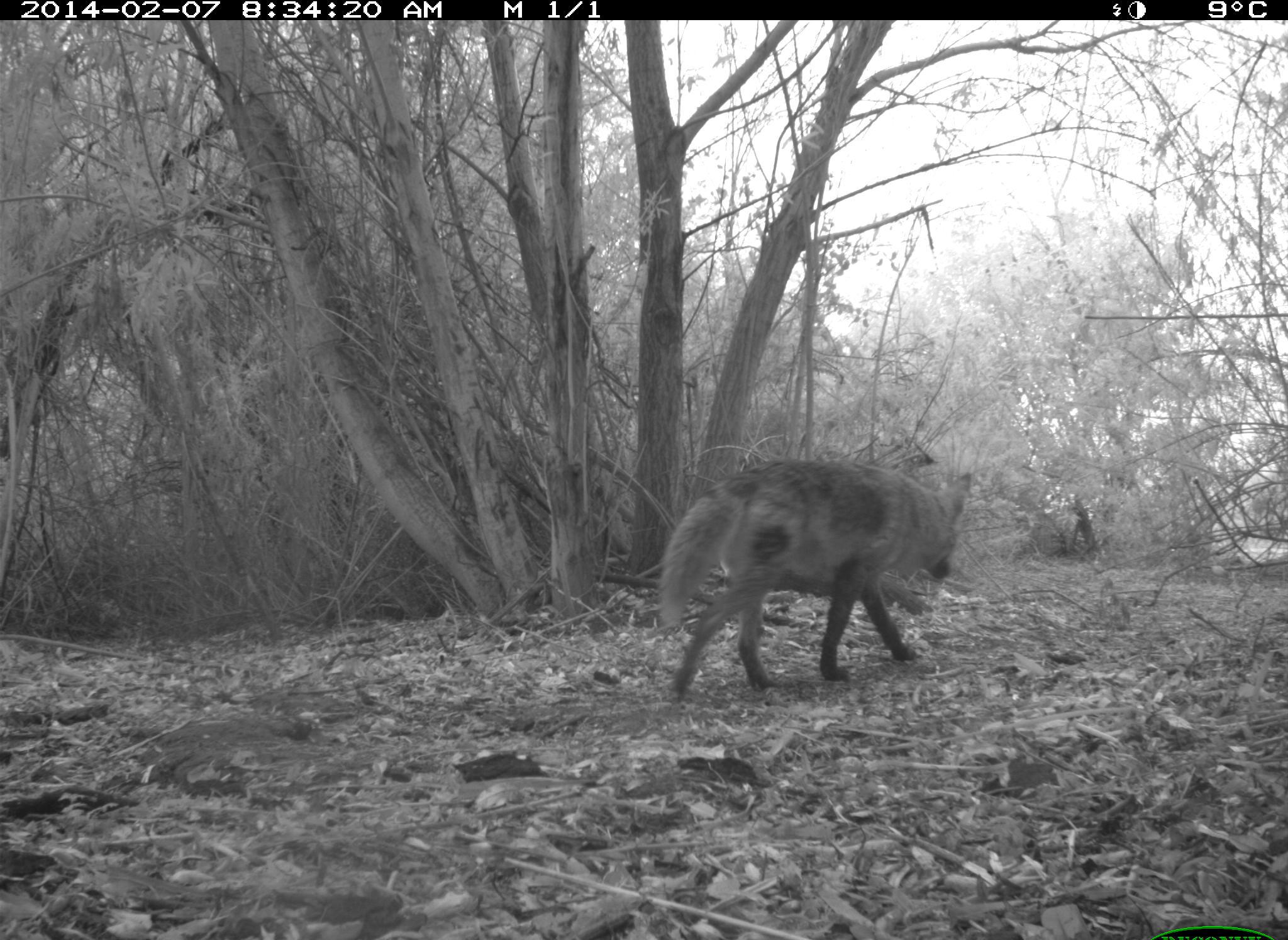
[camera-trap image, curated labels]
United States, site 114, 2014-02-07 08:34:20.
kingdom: Animalia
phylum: Chordata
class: Mammalia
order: Carnivora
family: Canidae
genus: Canis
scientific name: Canis latrans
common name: coyote